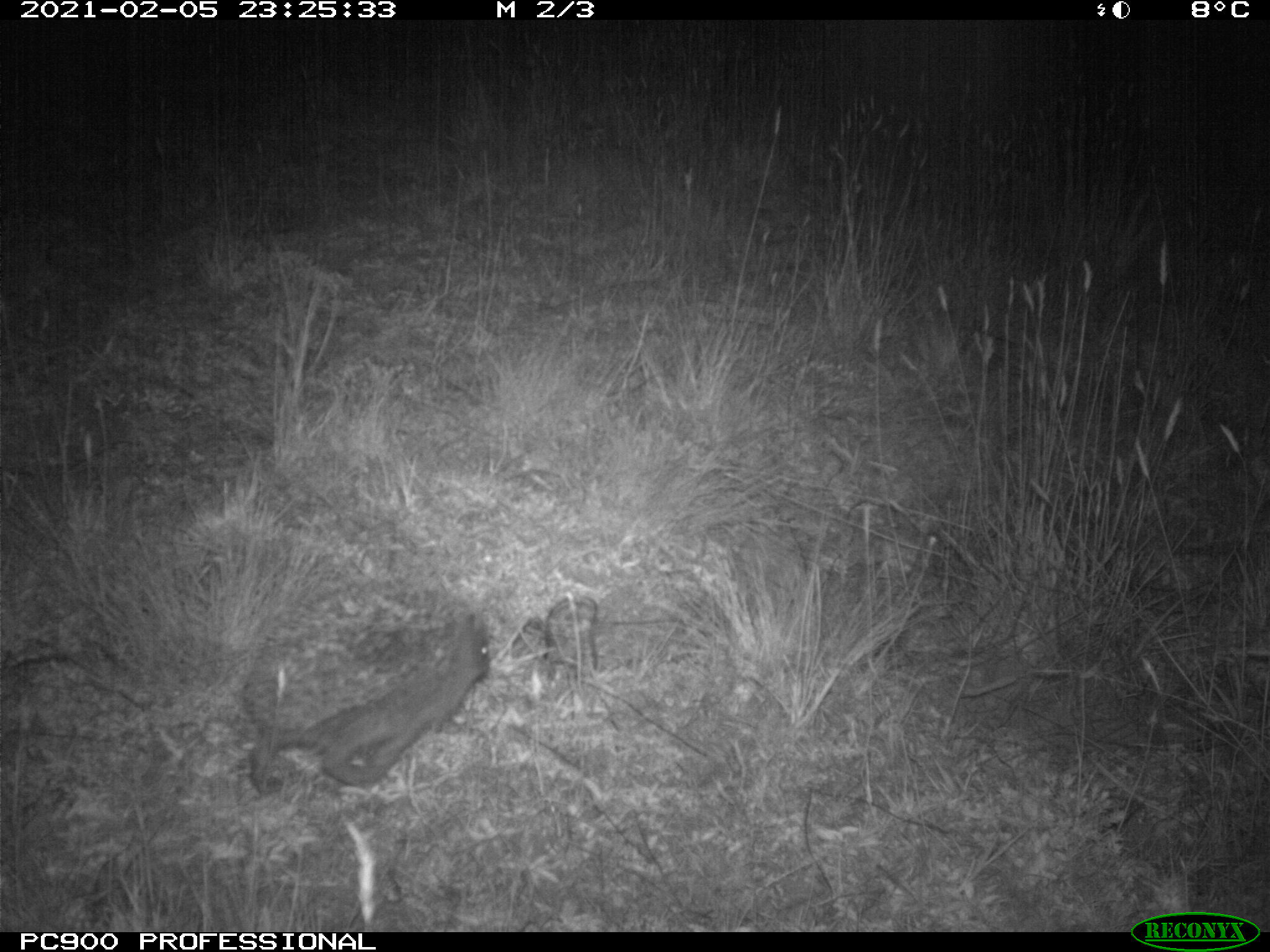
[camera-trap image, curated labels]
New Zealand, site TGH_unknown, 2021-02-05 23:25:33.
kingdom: Animalia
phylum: Chordata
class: Mammalia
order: Eulipotyphla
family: Erinaceidae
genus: Erinaceus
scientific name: Erinaceus europaeus europaeus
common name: european hedgehog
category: hedgehog